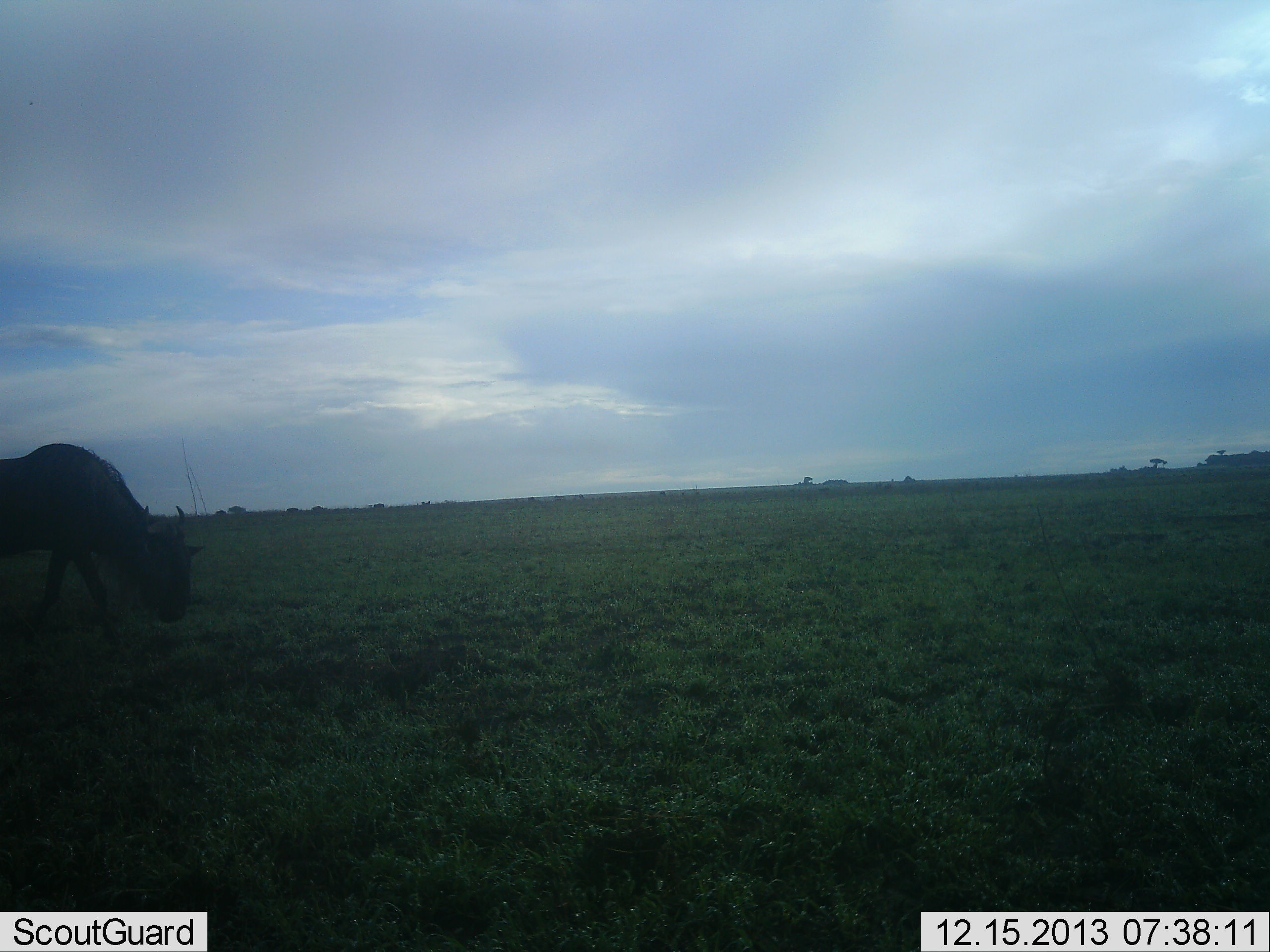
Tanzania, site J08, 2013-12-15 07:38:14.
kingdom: Animalia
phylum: Chordata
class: Mammalia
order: Artiodactyla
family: Bovidae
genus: Connochaetes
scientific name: Connochaetes taurinus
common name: blue wildebeest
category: wildebeest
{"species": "wildebeest (blue wildebeest) (Connochaetes taurinus)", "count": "1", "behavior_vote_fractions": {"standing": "10%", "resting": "0%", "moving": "60%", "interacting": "0%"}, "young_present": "0%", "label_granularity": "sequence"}